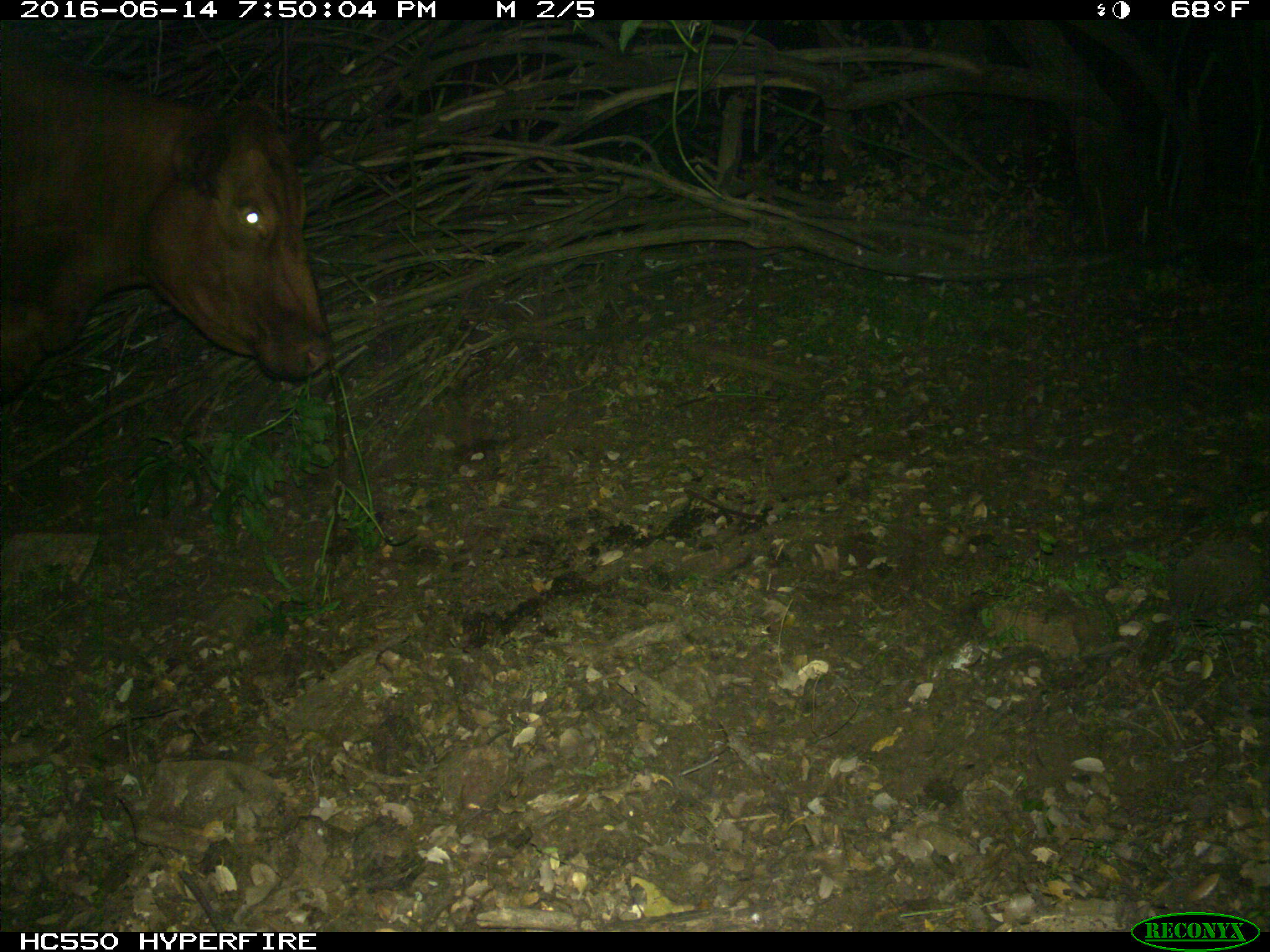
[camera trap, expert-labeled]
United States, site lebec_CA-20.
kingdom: Animalia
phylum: Chordata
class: Mammalia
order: Artiodactyla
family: Bovidae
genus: Bos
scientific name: Bos taurus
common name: domestic cow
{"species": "Bos taurus (domestic cow)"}